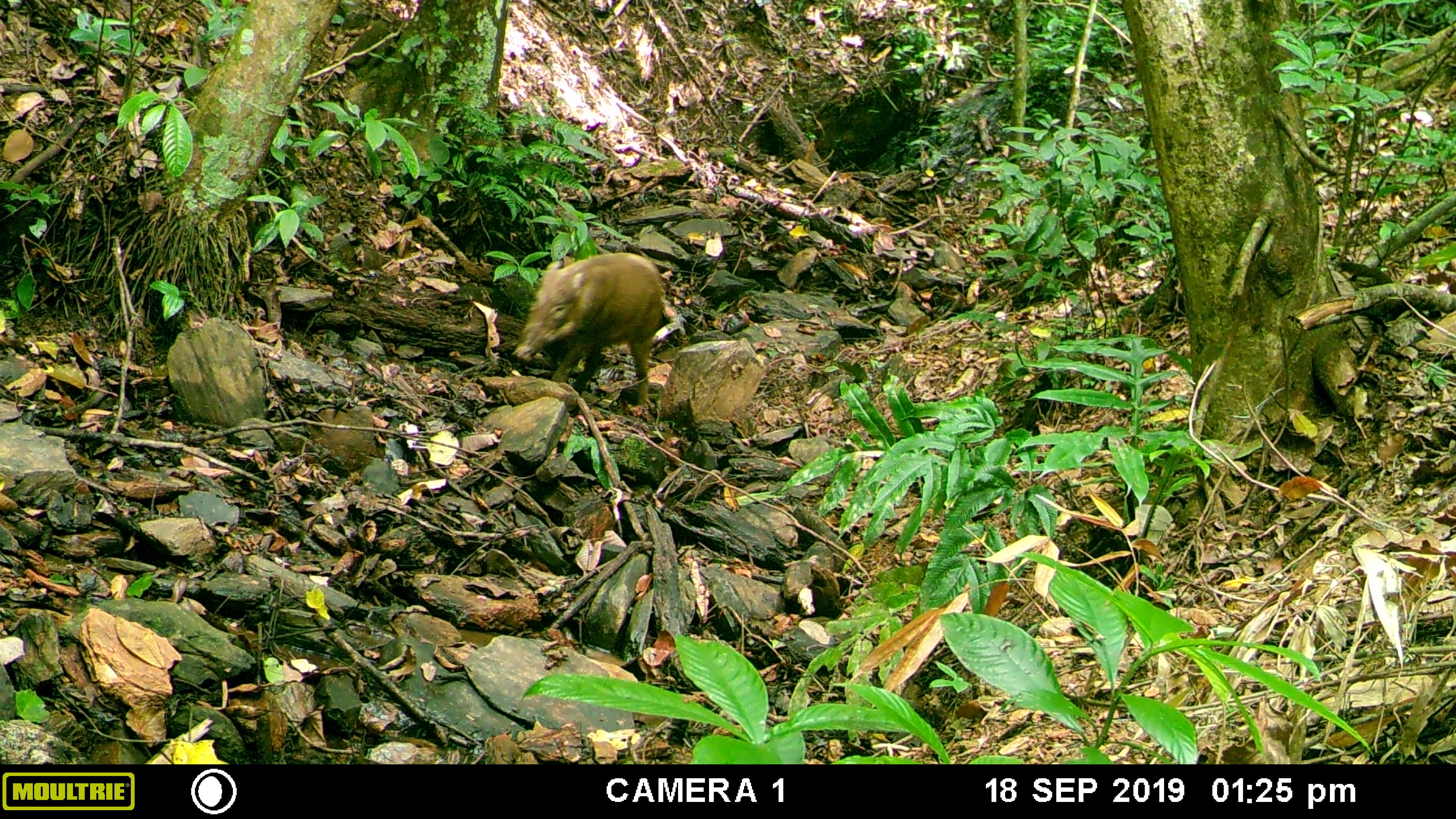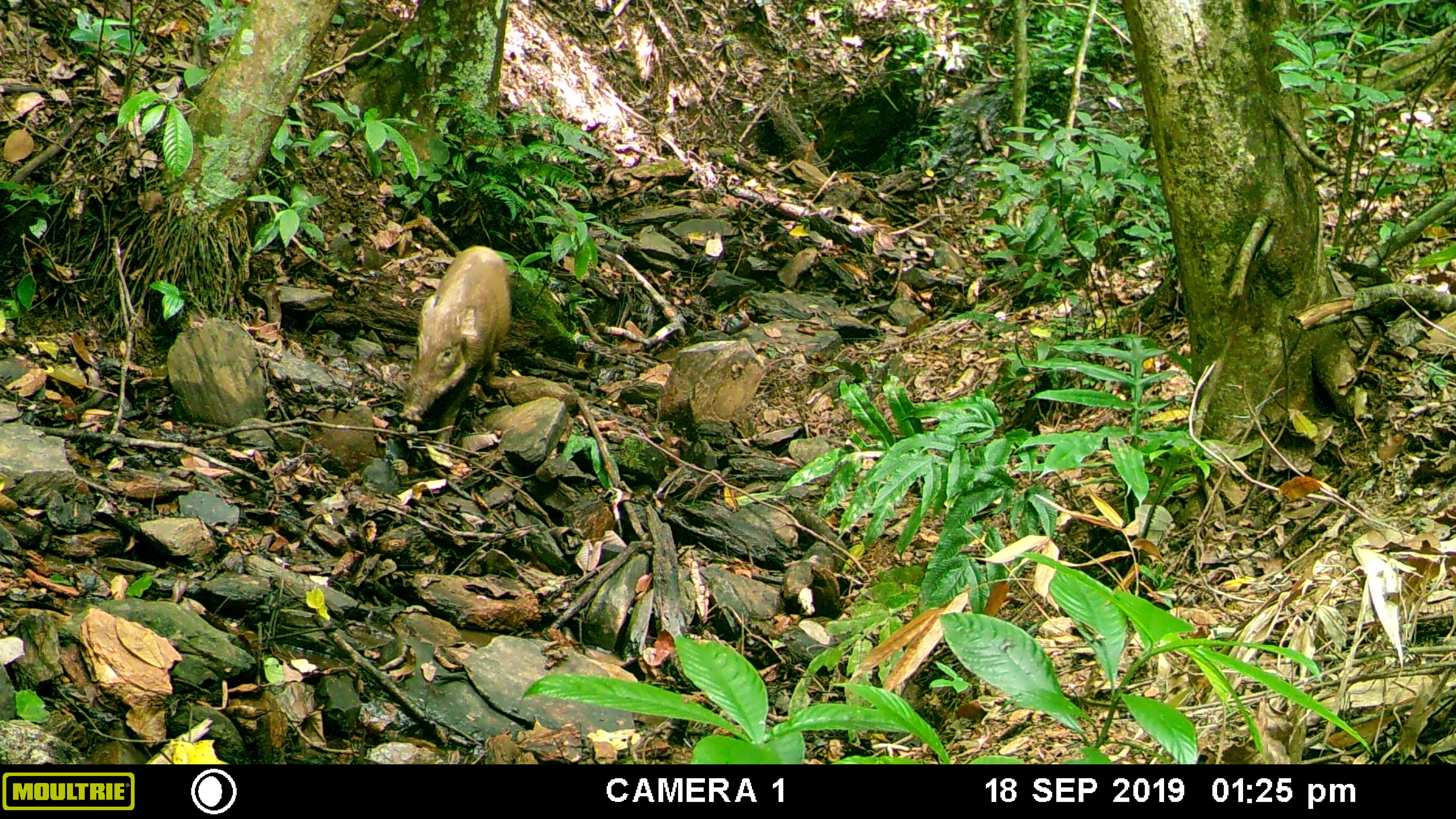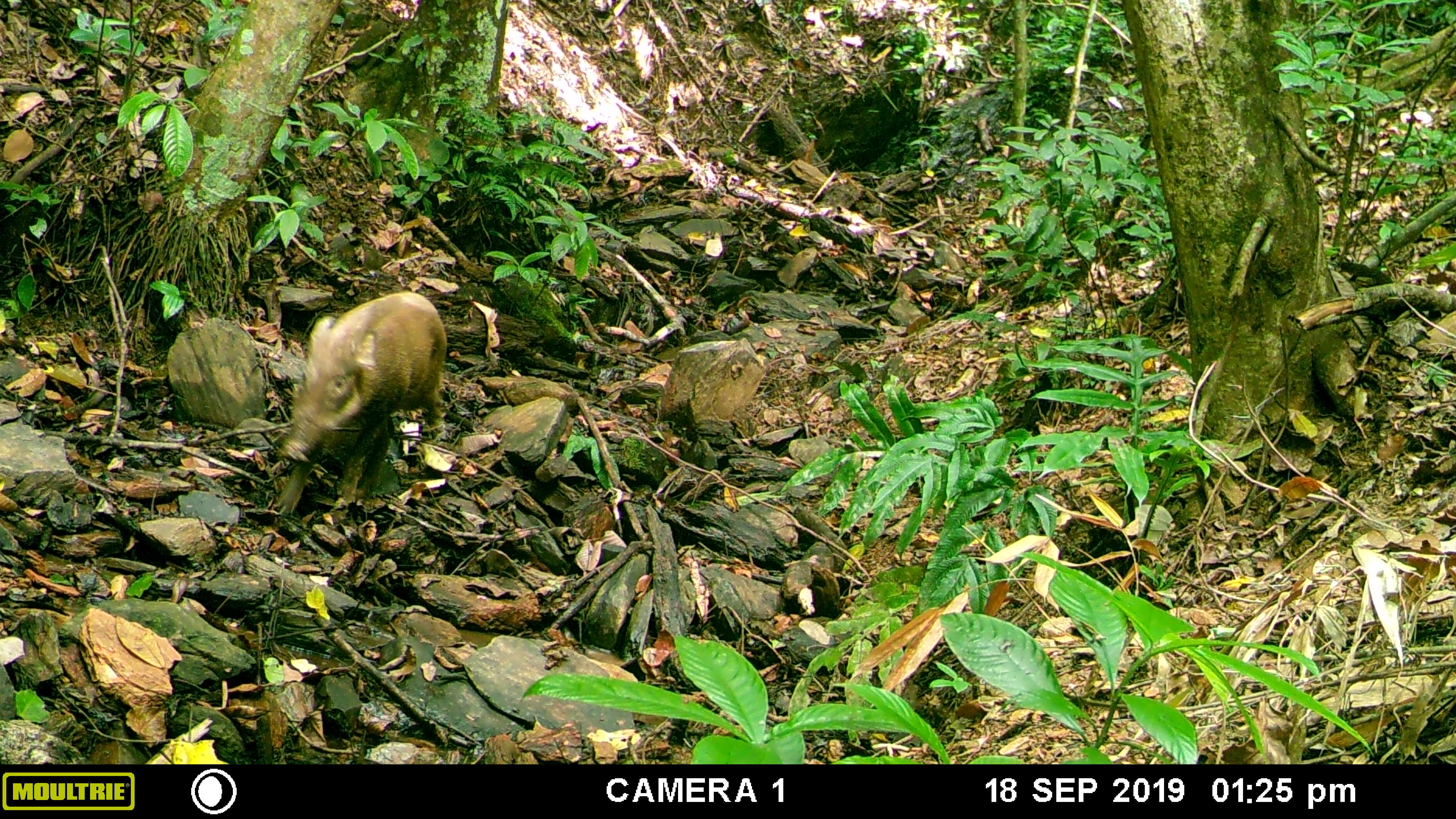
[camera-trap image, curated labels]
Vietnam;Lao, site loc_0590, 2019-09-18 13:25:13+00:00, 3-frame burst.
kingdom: Animalia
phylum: Chordata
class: Mammalia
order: Artiodactyla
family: Suidae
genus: Sus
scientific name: Sus scrofa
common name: eurasian wild pig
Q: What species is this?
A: Eurasian wild pig (Sus scrofa).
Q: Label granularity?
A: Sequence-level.